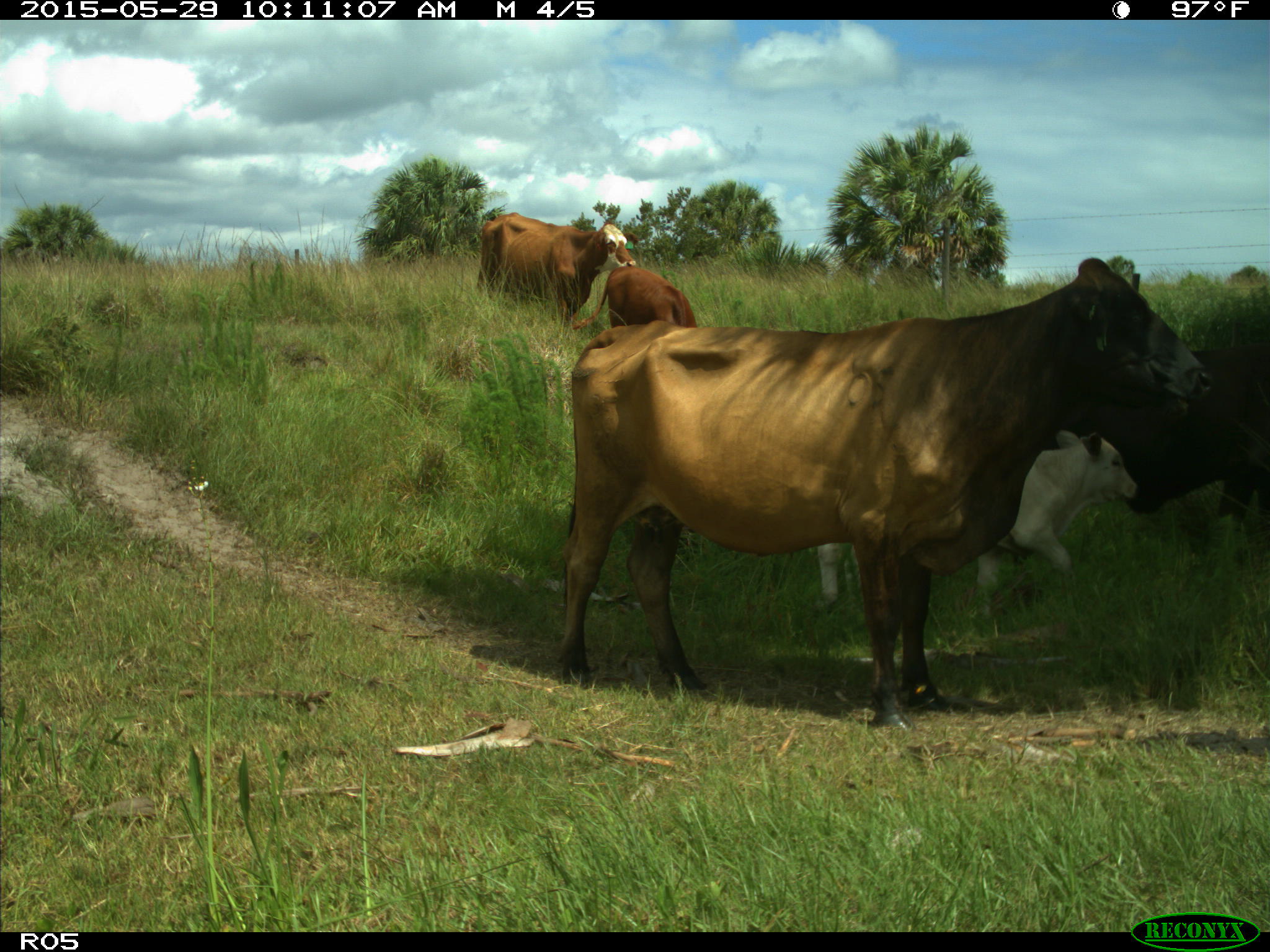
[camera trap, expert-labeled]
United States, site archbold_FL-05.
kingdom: Animalia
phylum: Chordata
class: Mammalia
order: Artiodactyla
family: Bovidae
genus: Bos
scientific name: Bos taurus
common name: domestic cow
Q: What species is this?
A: Bos taurus (domestic cow).